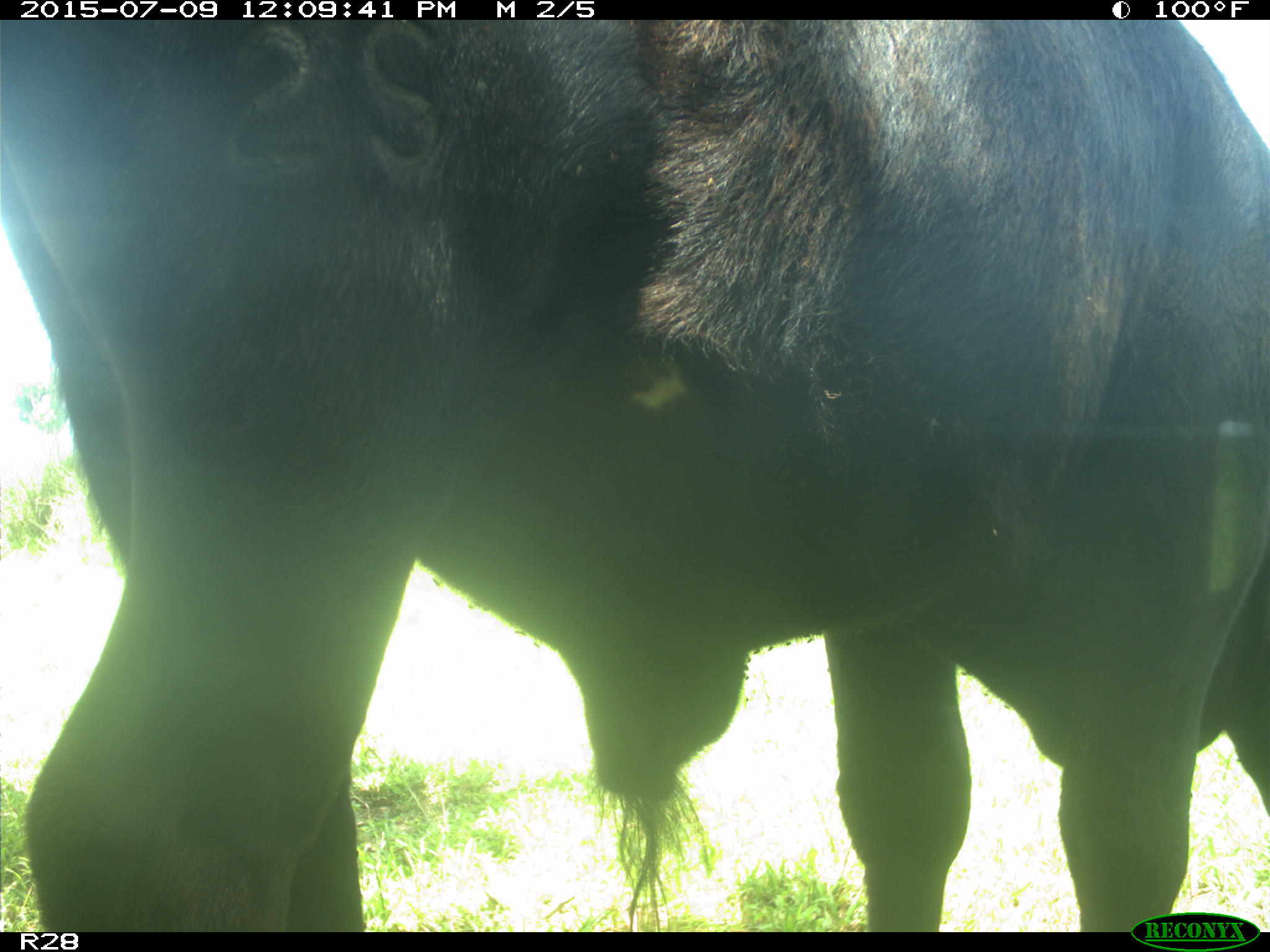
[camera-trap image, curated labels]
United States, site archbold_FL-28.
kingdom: Animalia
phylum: Chordata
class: Mammalia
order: Artiodactyla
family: Bovidae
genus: Bos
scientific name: Bos taurus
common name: domestic cow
Bos taurus (domestic cow).